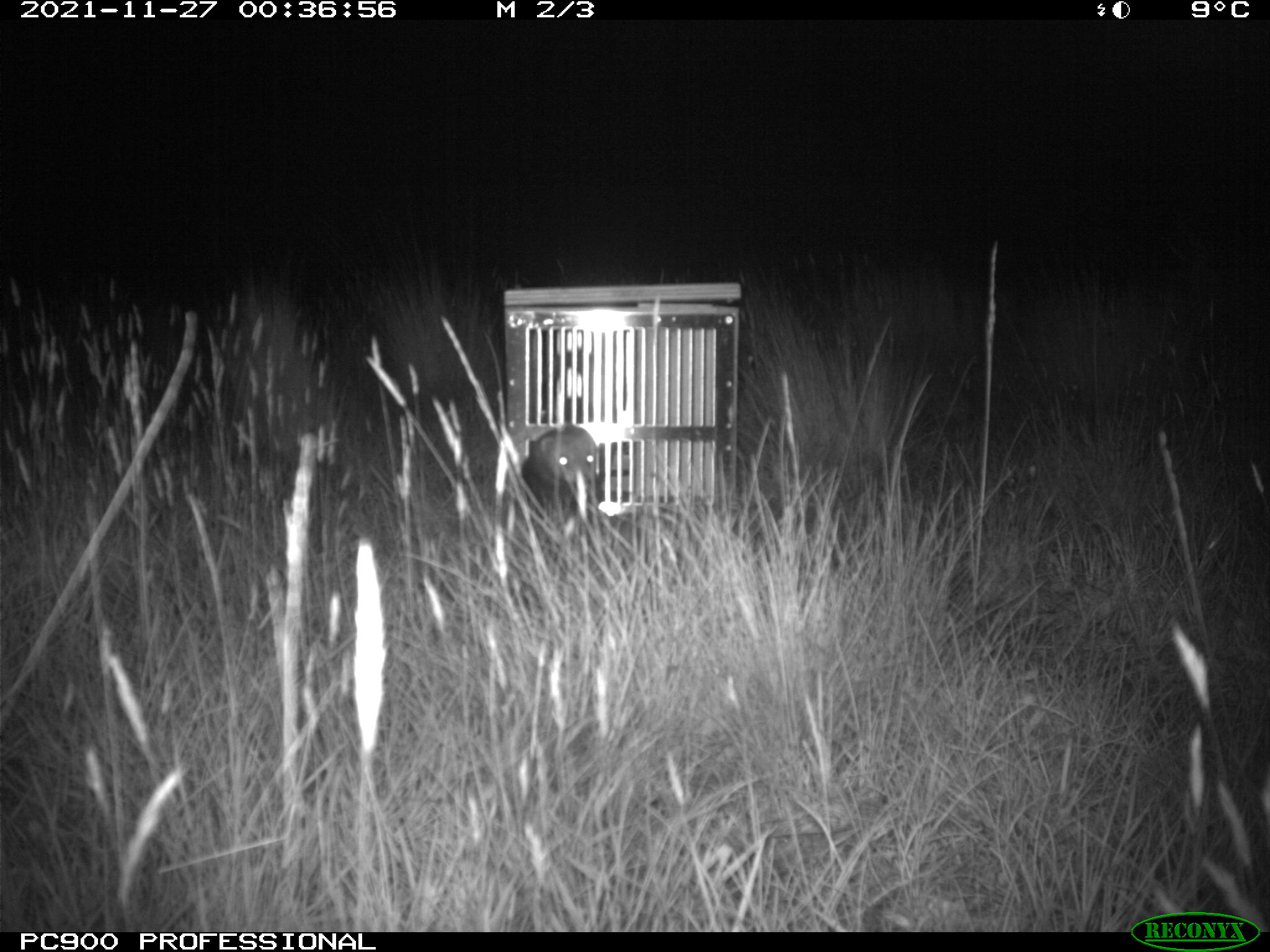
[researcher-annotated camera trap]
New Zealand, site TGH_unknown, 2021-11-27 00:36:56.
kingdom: Animalia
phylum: Chordata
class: Mammalia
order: Carnivora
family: Mustelidae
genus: Mustela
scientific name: Mustela furo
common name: ferret